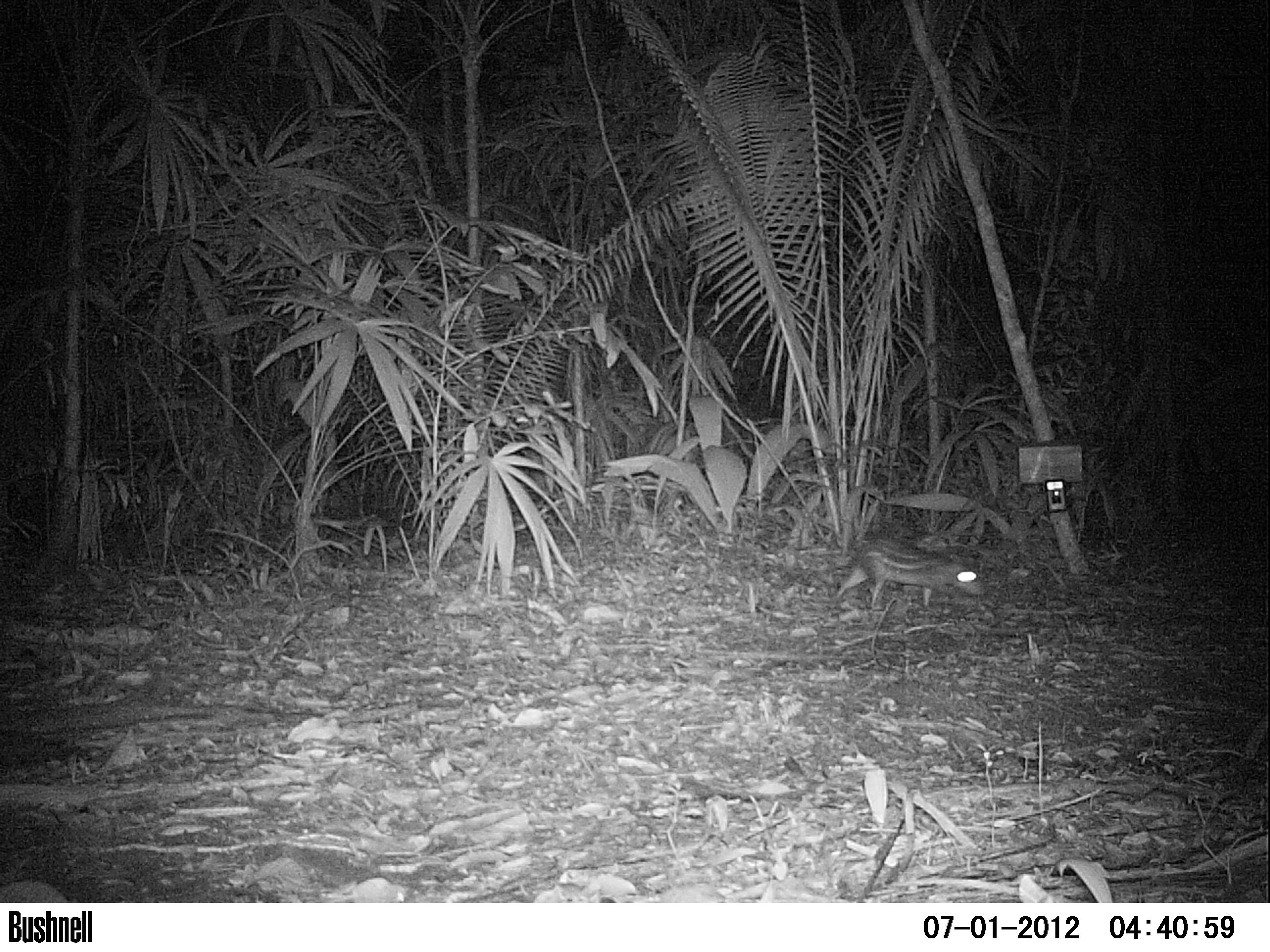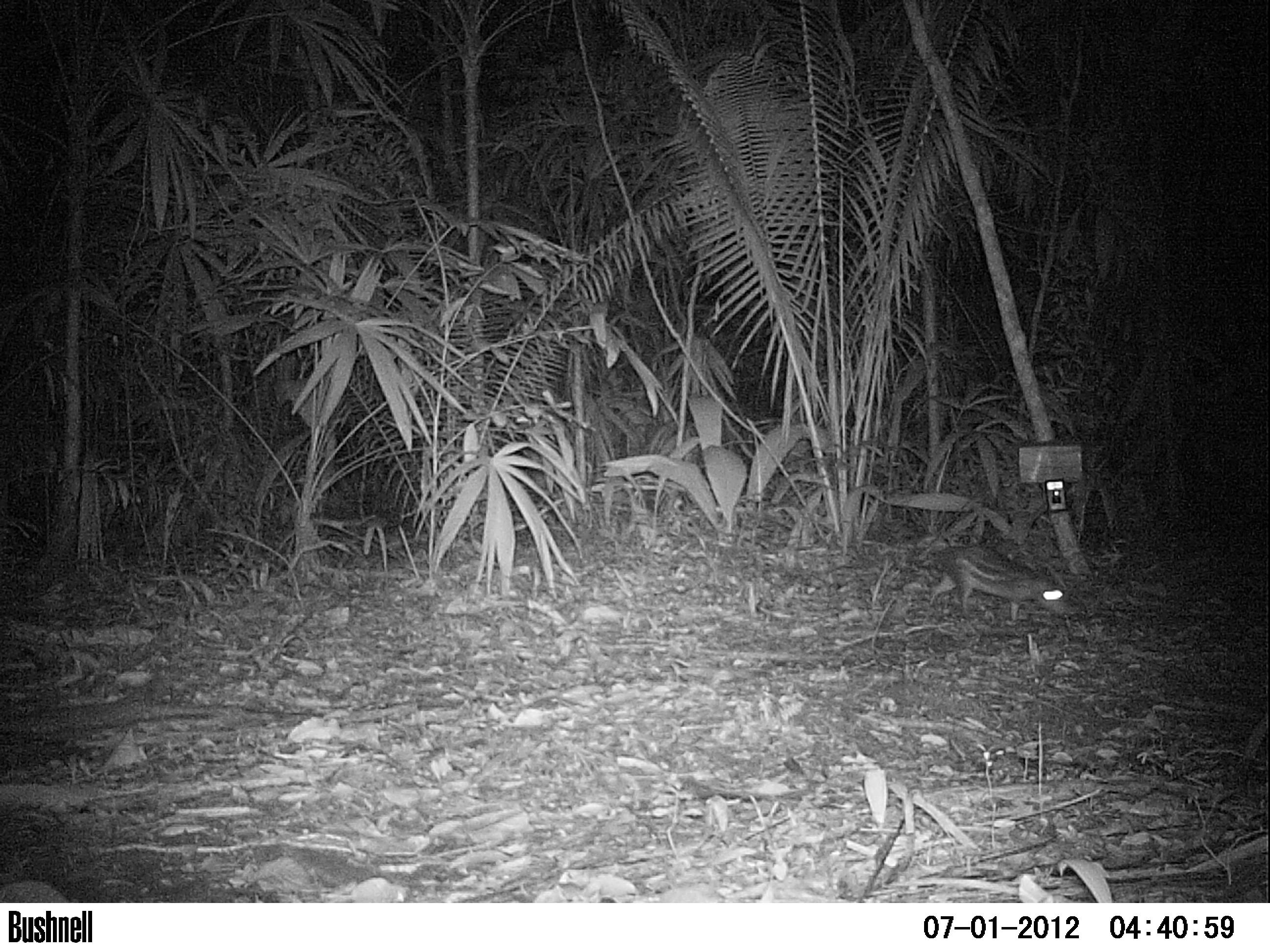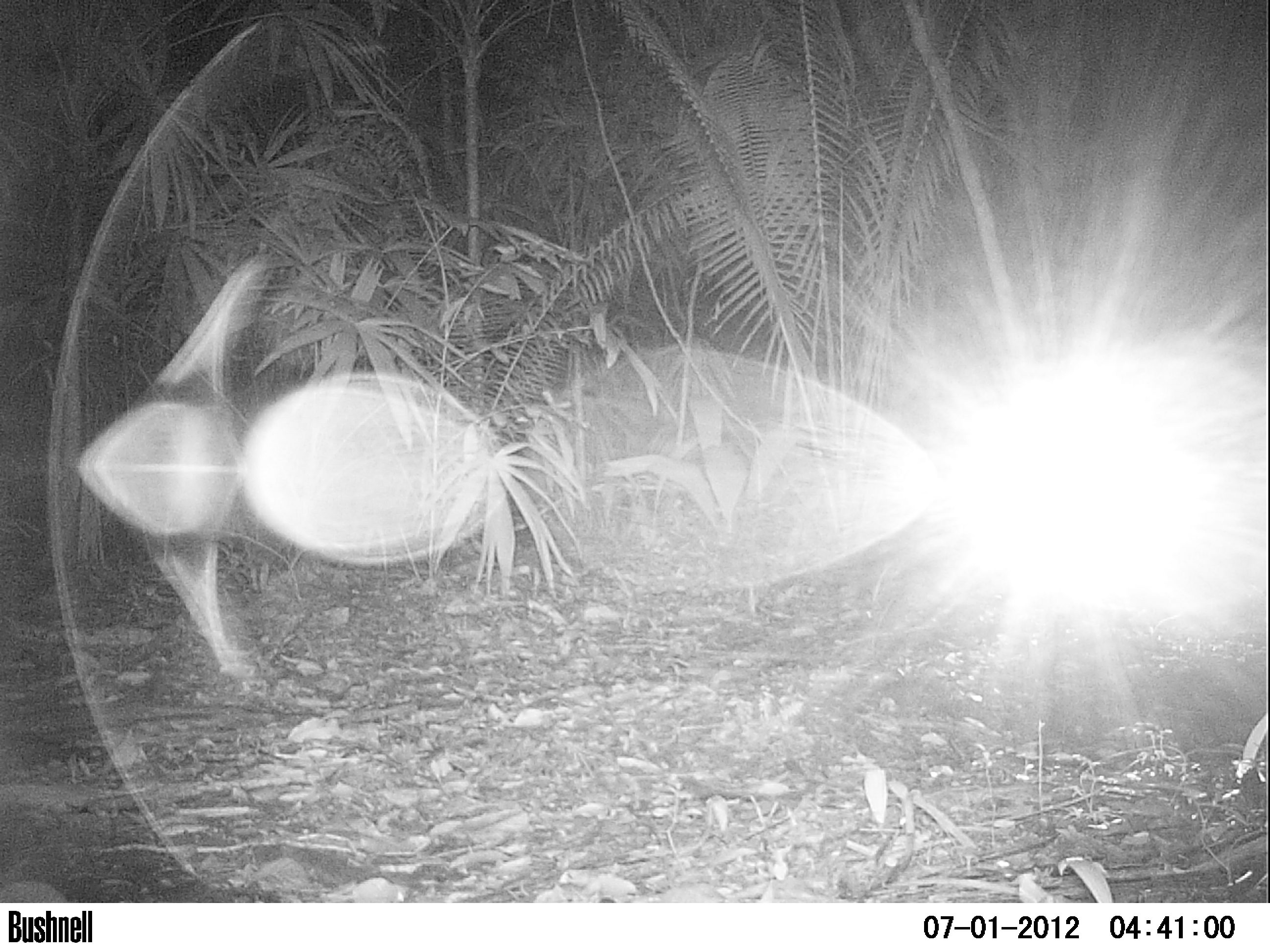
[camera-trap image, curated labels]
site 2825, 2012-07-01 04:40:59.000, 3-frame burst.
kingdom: Animalia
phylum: Chordata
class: Mammalia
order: Rodentia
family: Cuniculidae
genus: Cuniculus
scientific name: Cuniculus paca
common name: spotted paca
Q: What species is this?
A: Cuniculus paca (spotted paca).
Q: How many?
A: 1.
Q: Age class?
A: Adult.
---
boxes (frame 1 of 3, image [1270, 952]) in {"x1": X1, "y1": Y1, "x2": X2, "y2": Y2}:
cuniculus paca: {"x1": 832, "y1": 538, "x2": 986, "y2": 606}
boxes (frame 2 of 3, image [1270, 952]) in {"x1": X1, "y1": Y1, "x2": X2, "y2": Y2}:
cuniculus paca: {"x1": 916, "y1": 544, "x2": 1071, "y2": 621}